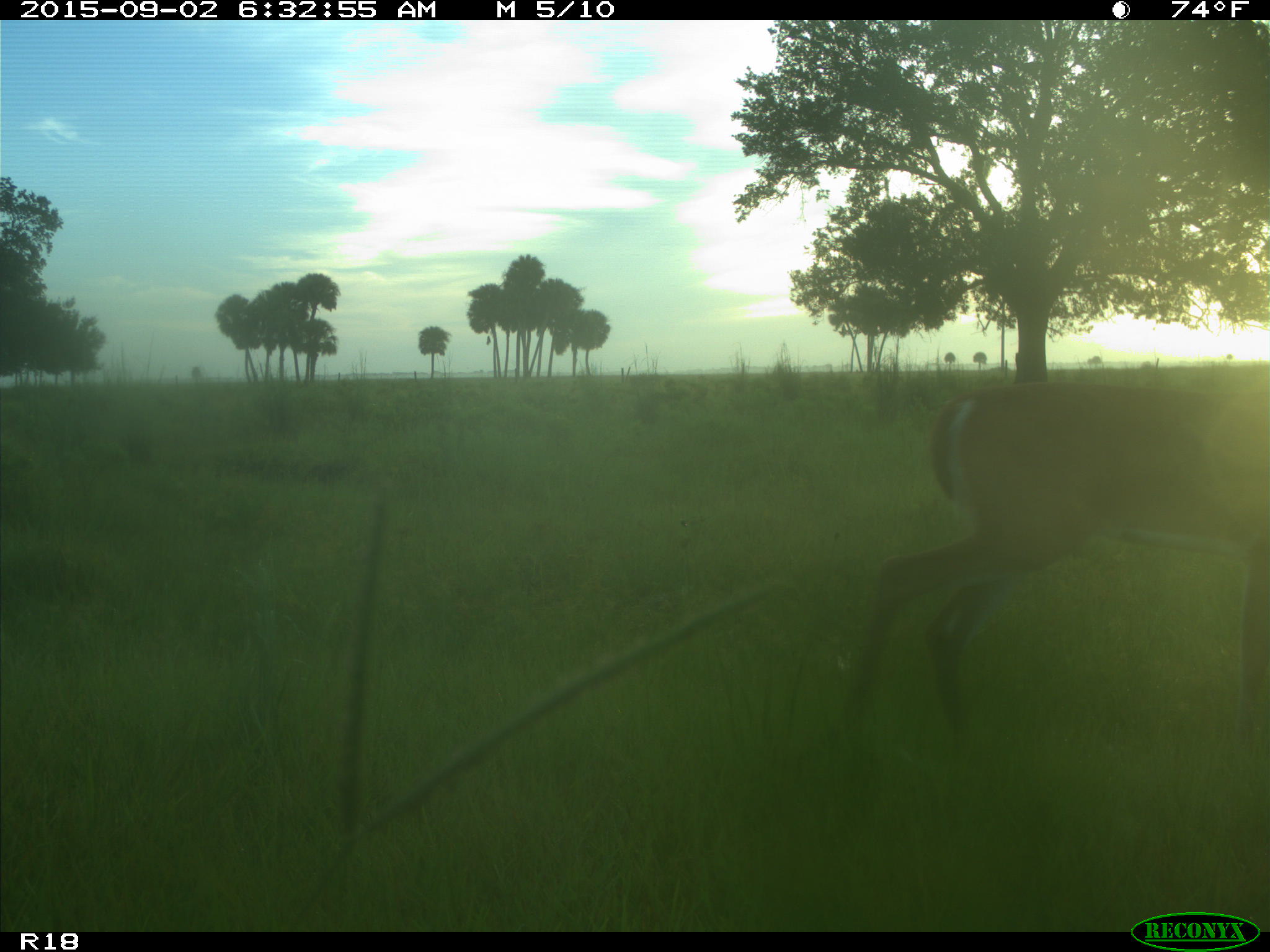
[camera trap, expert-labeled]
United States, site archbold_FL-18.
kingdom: Animalia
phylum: Chordata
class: Mammalia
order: Artiodactyla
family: Cervidae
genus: Odocoileus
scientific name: Odocoileus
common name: deer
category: unidentified deer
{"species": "unidentified deer (deer) (Odocoileus)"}